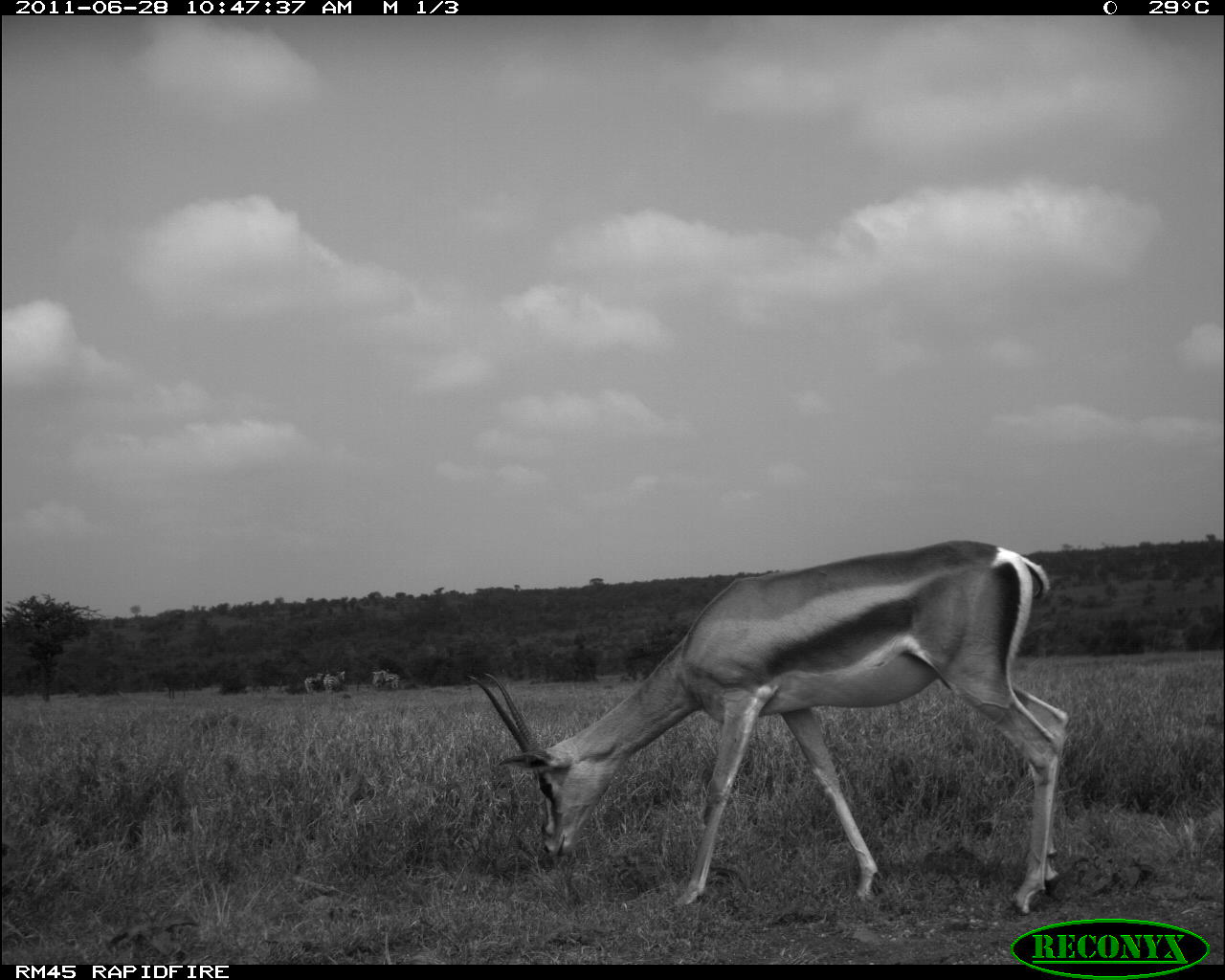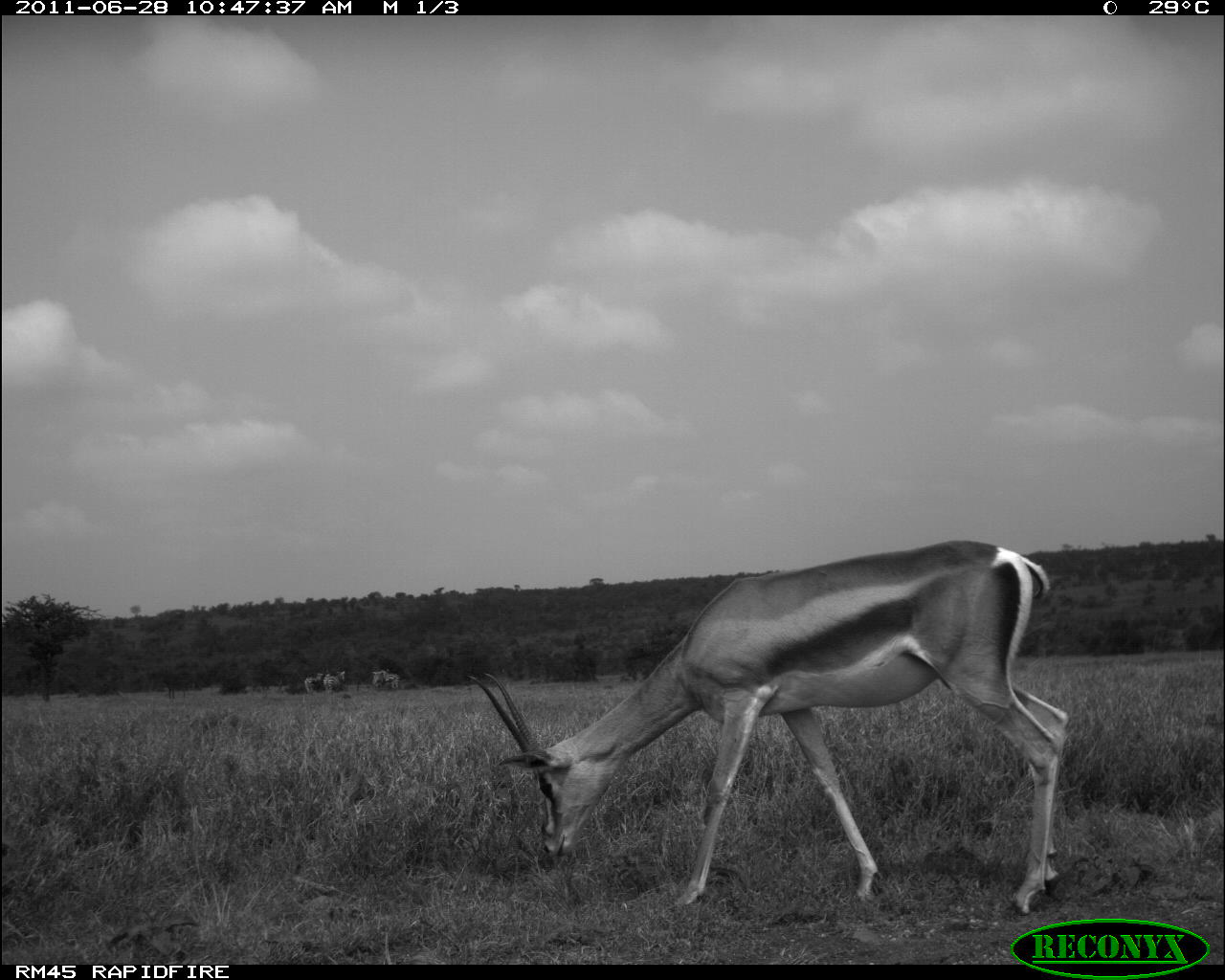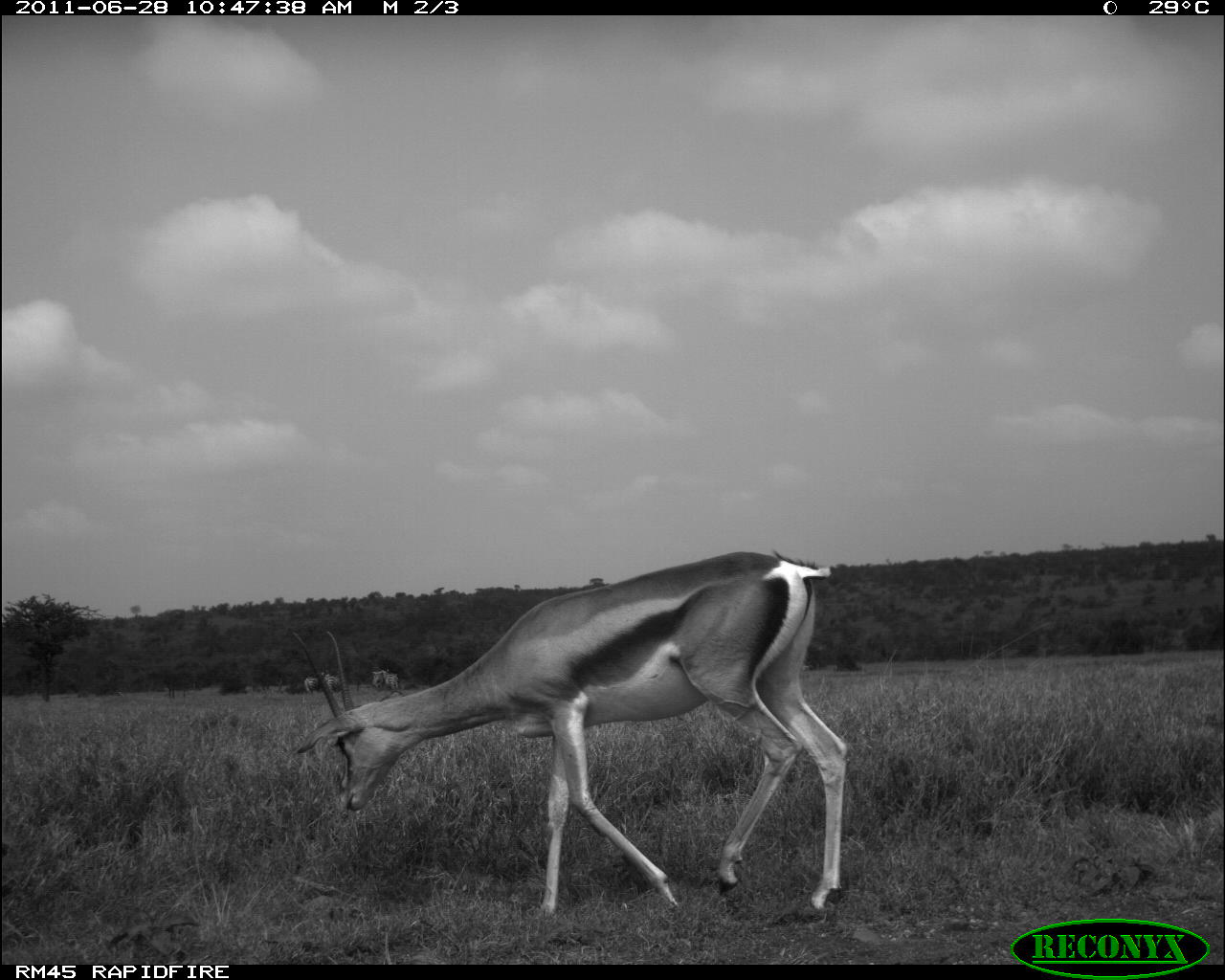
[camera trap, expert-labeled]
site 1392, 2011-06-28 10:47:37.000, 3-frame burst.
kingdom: Animalia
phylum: Chordata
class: Mammalia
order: Artiodactyla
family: Bovidae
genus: Nanger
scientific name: Nanger granti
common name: grant's gazelle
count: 1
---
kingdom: Animalia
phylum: Chordata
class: Mammalia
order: Perissodactyla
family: Equidae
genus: Equus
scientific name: Equus quagga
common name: plains zebra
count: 5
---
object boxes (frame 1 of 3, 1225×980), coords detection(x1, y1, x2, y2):
nanger granti: detection(466, 537, 1070, 915); detection(323, 670, 346, 694); detection(304, 672, 324, 695); detection(382, 668, 400, 689); detection(371, 671, 384, 689)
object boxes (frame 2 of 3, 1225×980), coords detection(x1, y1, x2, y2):
equus quagga: detection(464, 536, 1070, 917); detection(322, 670, 346, 690); detection(303, 672, 324, 694)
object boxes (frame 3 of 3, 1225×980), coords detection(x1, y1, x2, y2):
nanger granti: detection(288, 546, 848, 918); detection(303, 672, 325, 695); detection(382, 668, 399, 689); detection(324, 673, 338, 690); detection(371, 670, 383, 688)